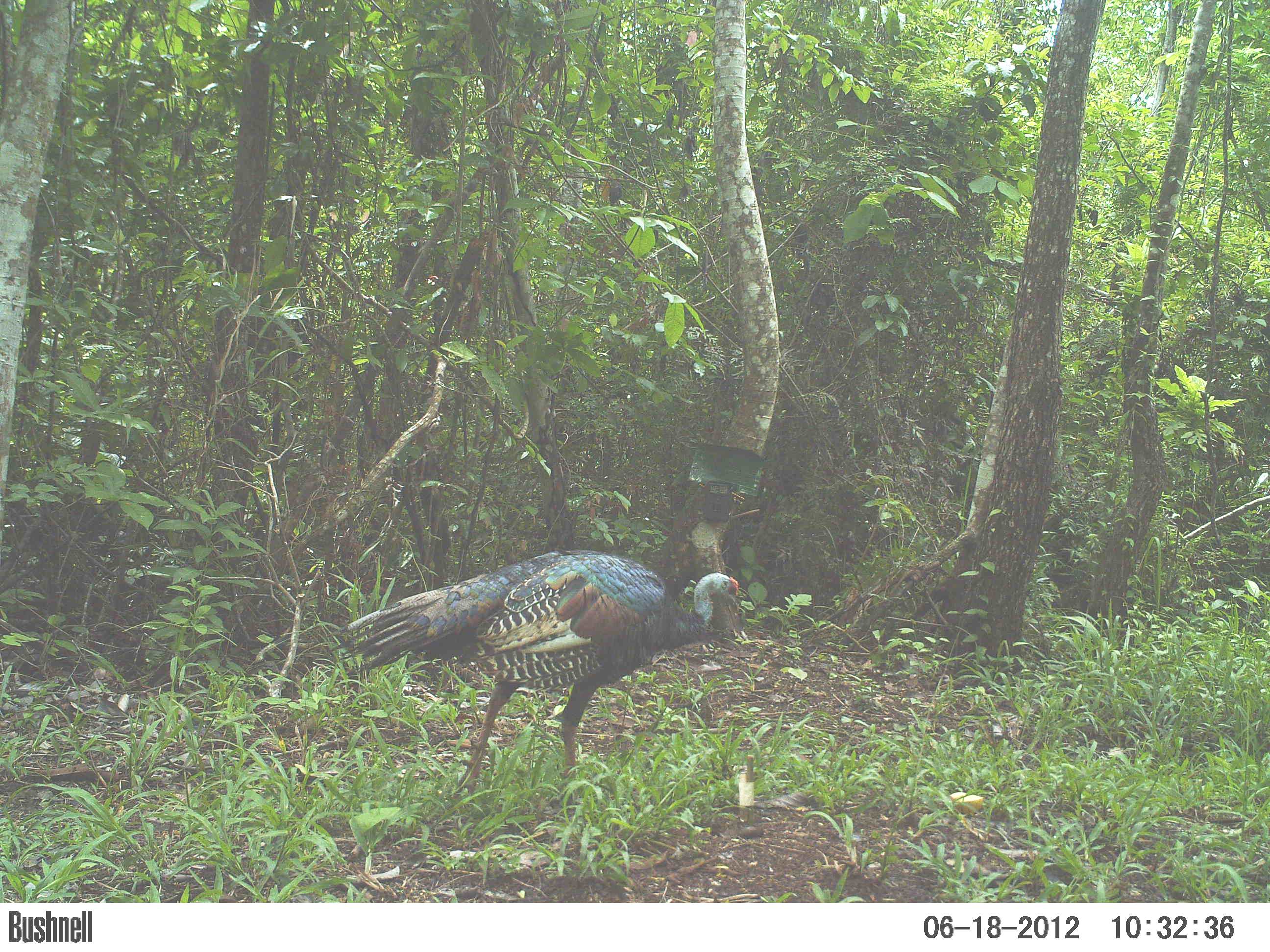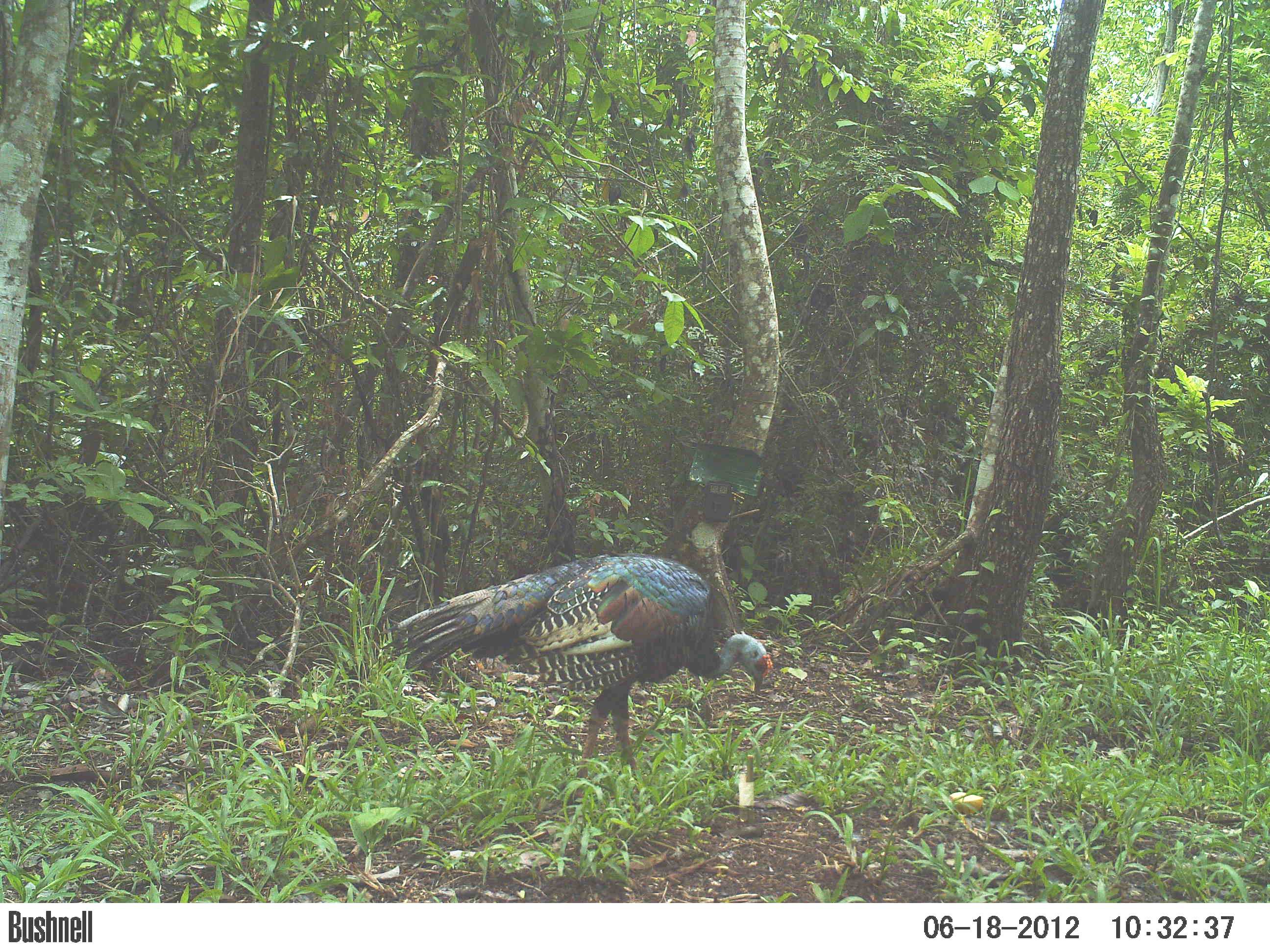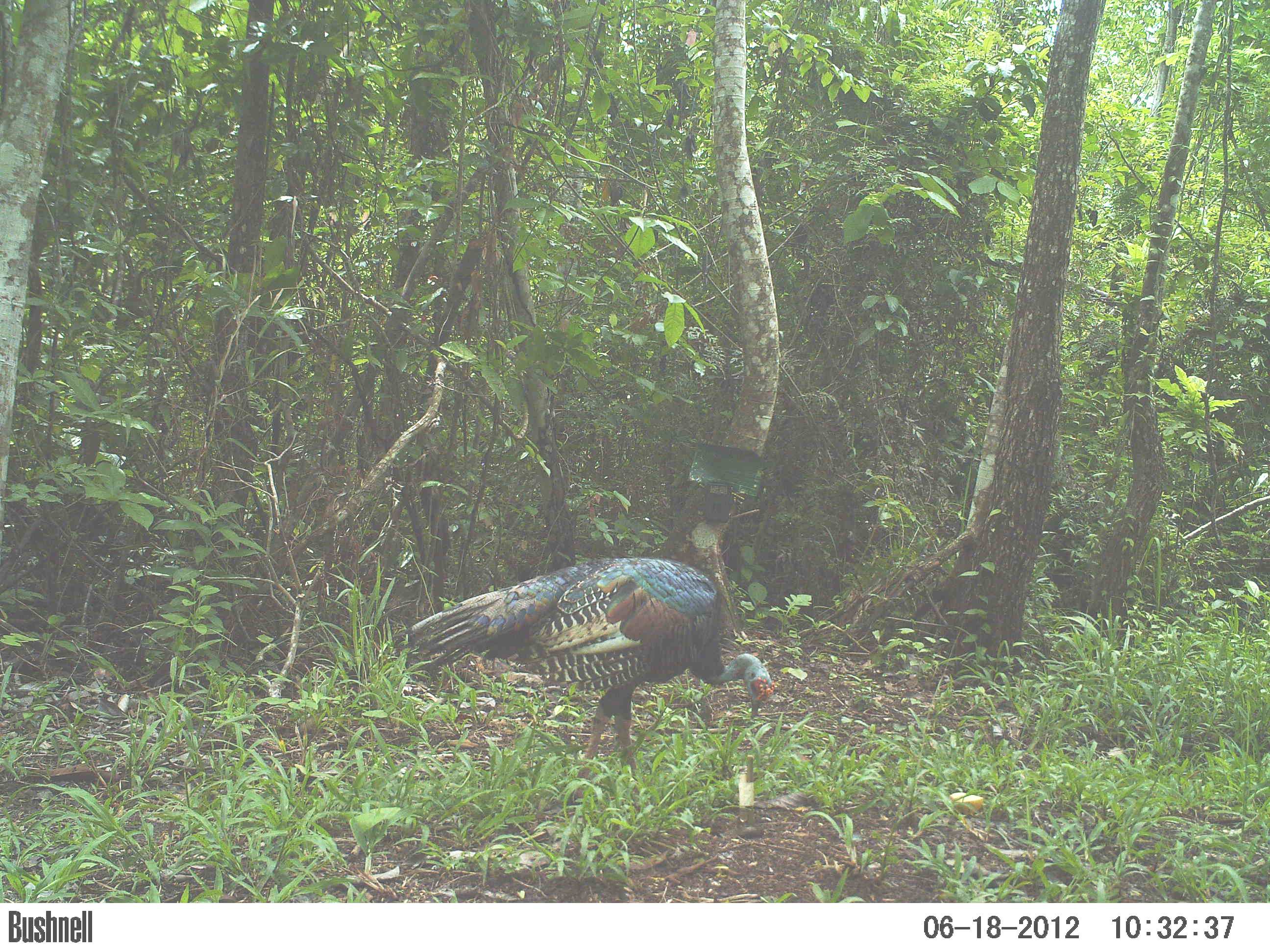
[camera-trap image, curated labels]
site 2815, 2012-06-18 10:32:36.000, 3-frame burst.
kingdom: Animalia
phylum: Chordata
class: Aves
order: Galliformes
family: Phasianidae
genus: Meleagris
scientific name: Meleagris ocellata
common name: ocellated turkey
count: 1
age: adult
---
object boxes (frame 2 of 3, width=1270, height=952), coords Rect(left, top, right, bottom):
meleagris ocellata: Rect(378, 552, 772, 811)